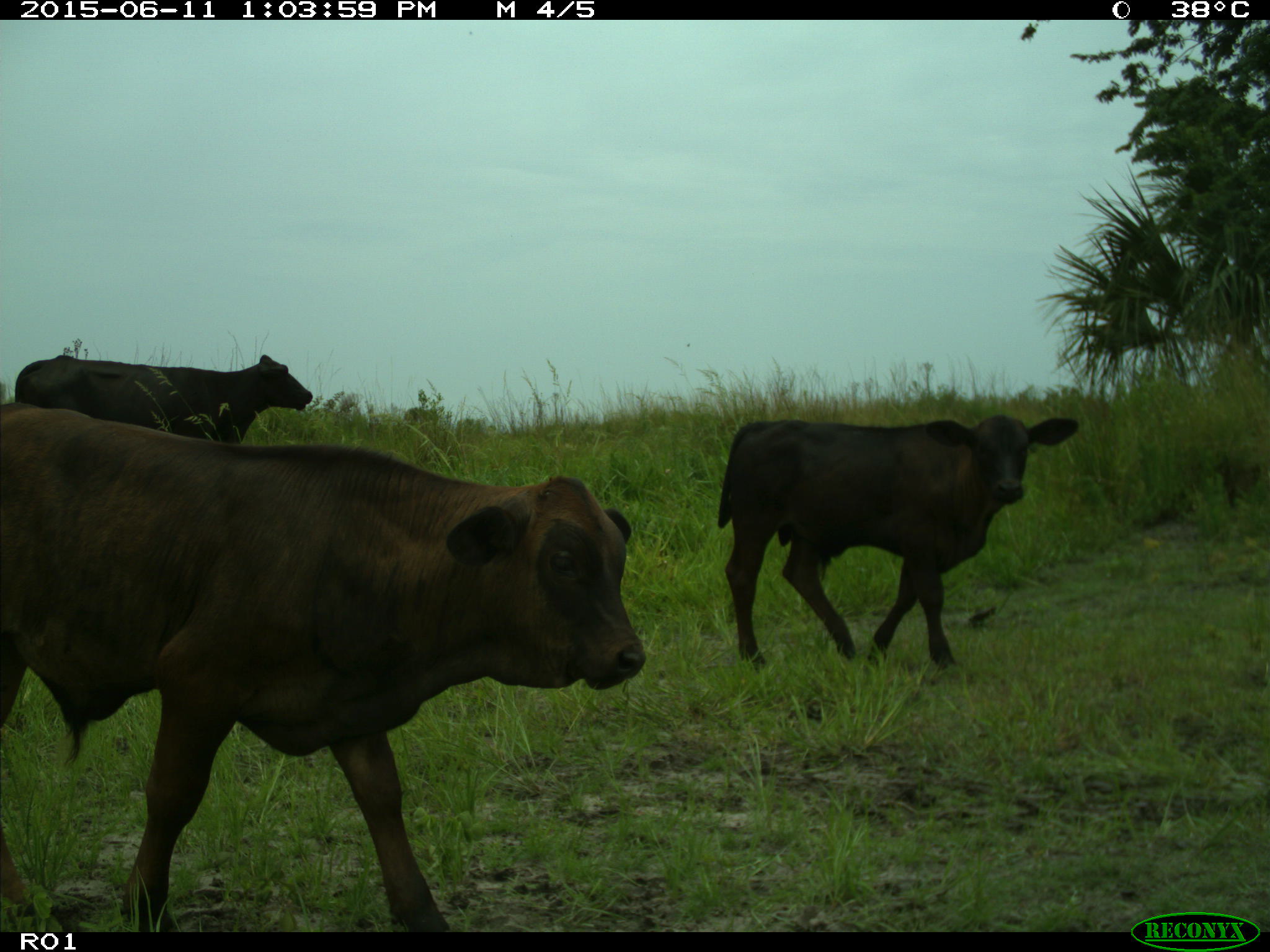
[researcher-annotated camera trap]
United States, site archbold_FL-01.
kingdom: Animalia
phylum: Chordata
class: Mammalia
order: Artiodactyla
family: Bovidae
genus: Bos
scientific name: Bos taurus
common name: domestic cow